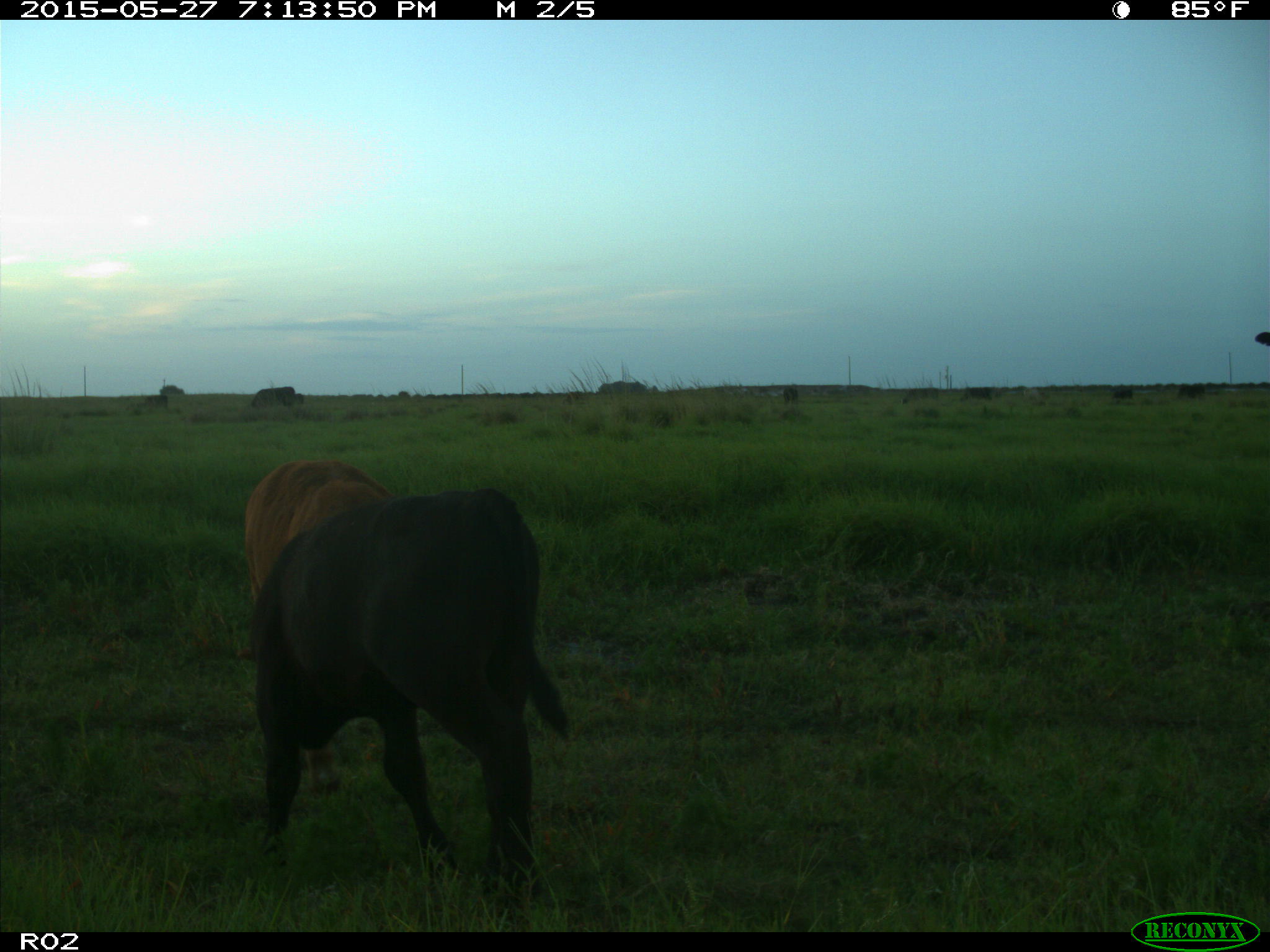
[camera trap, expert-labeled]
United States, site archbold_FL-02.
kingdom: Animalia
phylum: Chordata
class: Mammalia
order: Artiodactyla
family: Bovidae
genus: Bos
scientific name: Bos taurus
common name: domestic cow